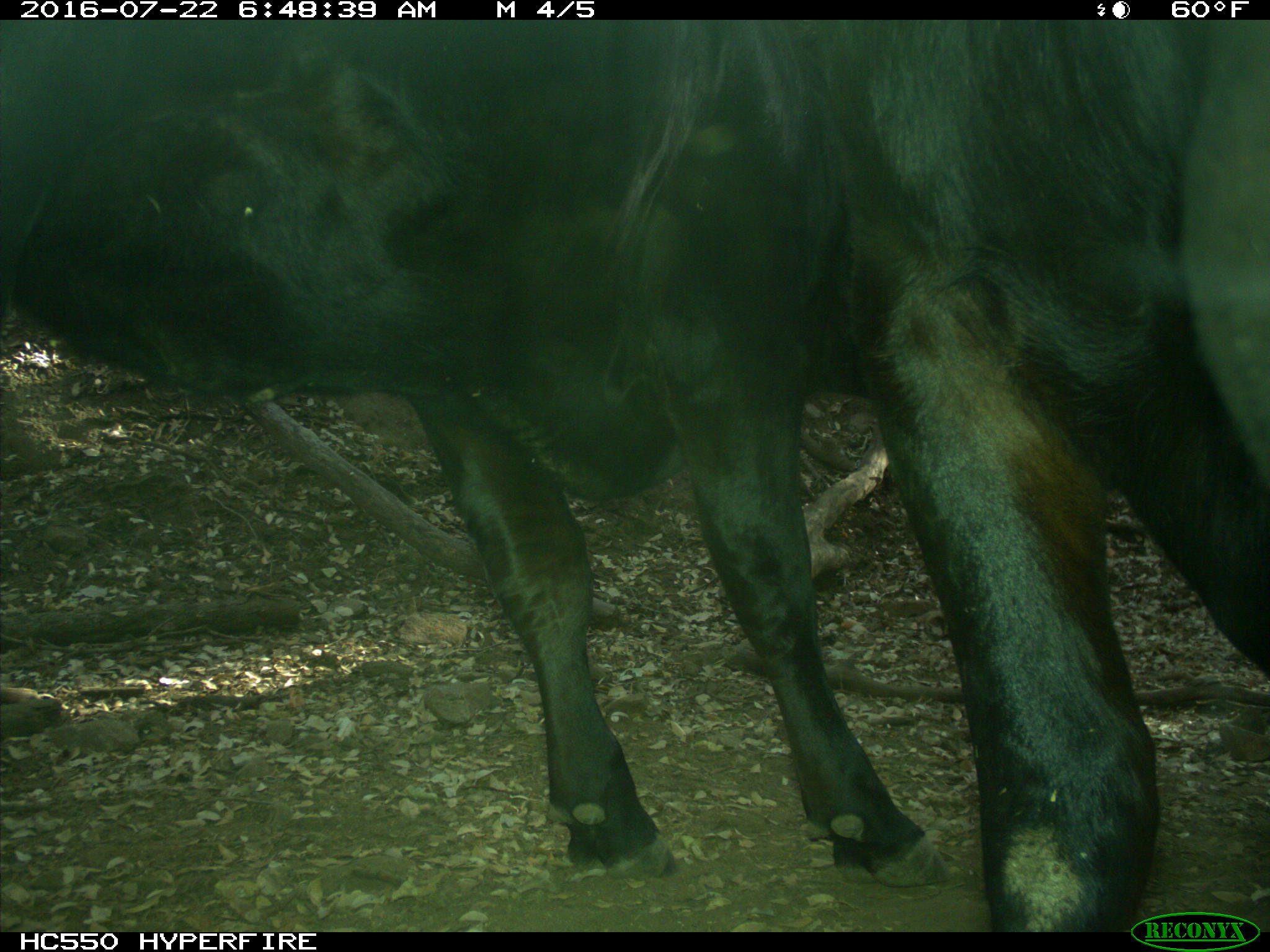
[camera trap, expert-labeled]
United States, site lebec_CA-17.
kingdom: Animalia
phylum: Chordata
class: Mammalia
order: Artiodactyla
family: Bovidae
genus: Bos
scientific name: Bos taurus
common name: domestic cow